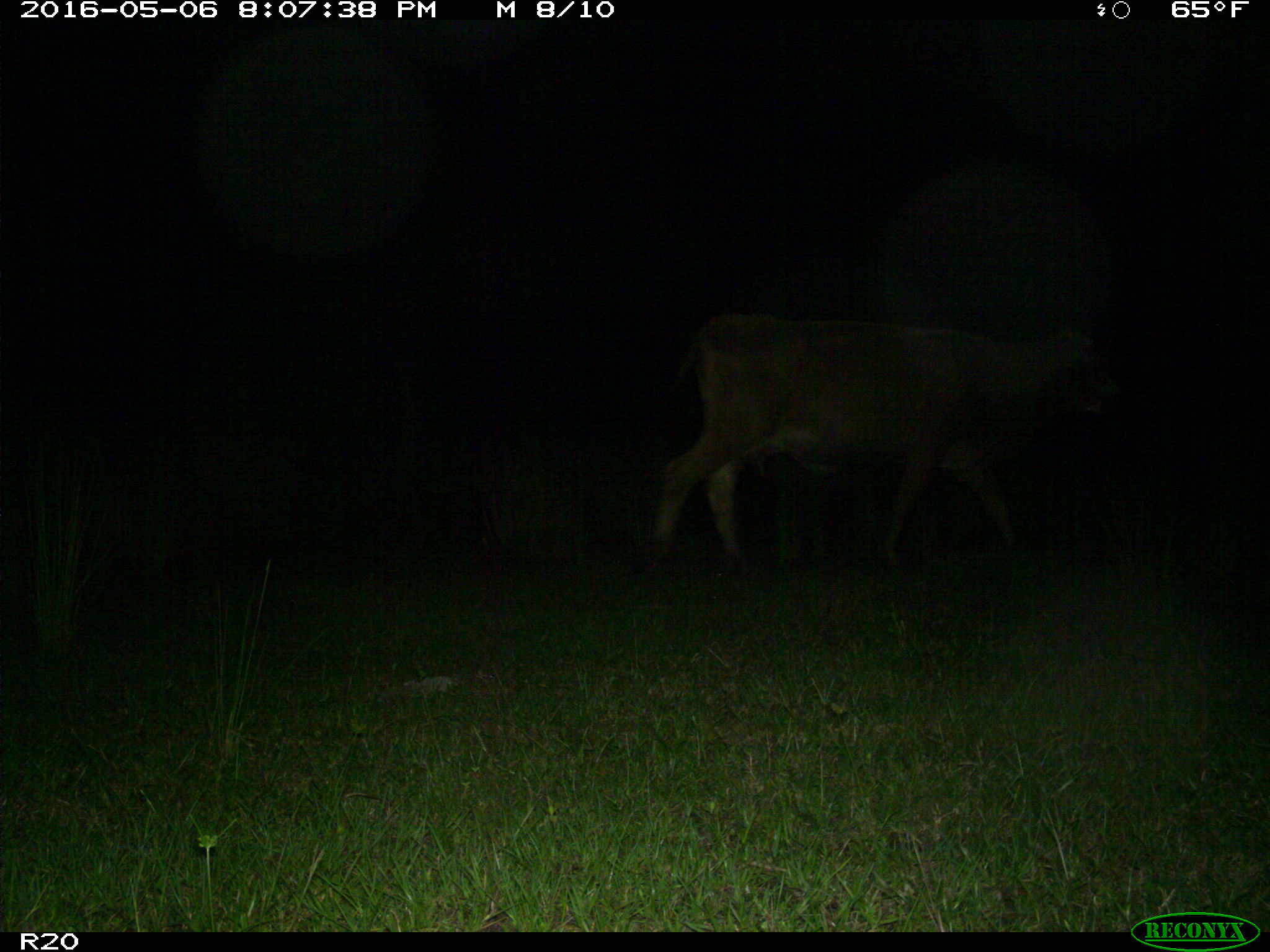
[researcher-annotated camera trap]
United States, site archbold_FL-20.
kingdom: Animalia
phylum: Chordata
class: Mammalia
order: Artiodactyla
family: Bovidae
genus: Bos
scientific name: Bos taurus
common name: domestic cow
Bos taurus (domestic cow).